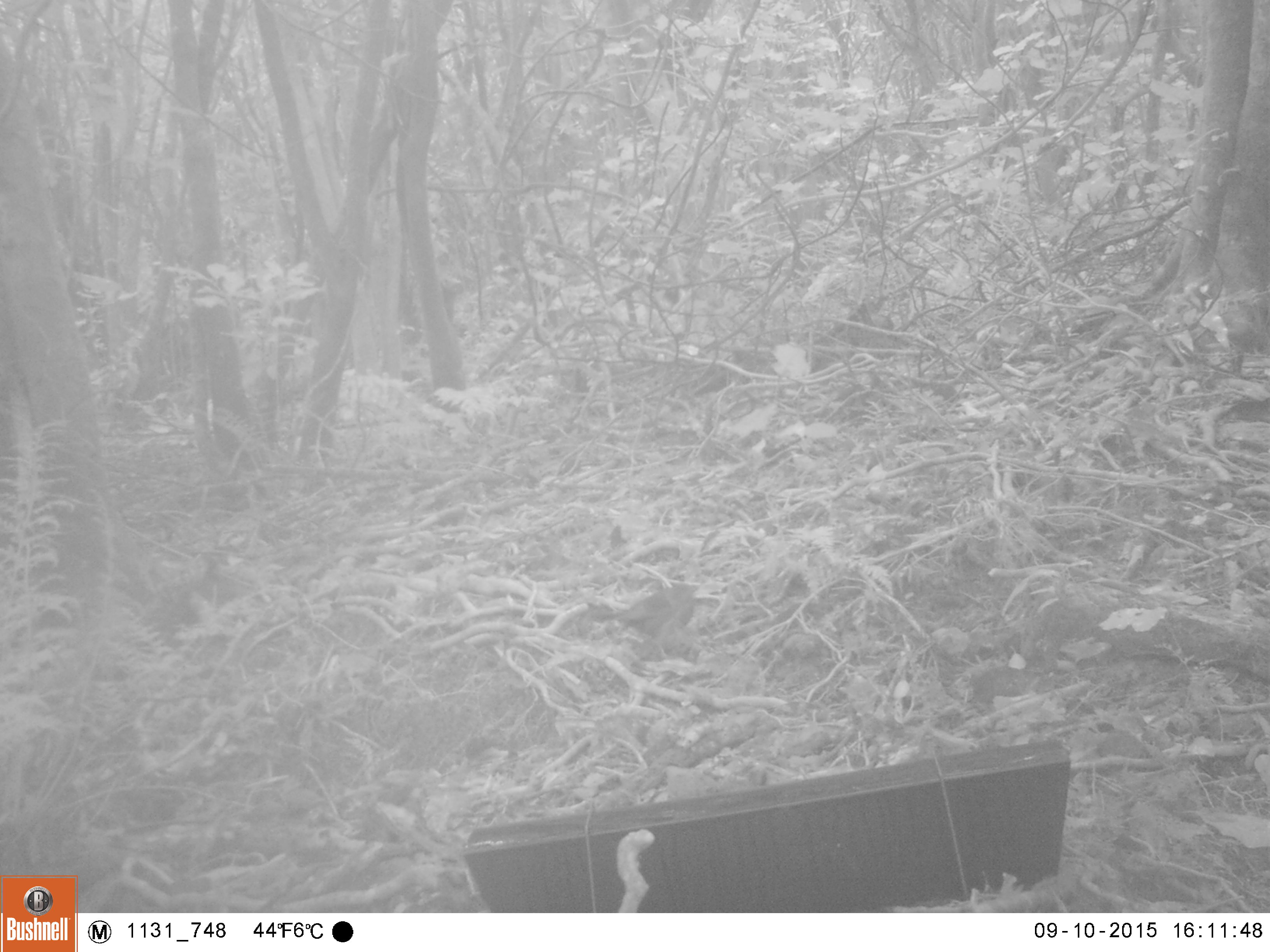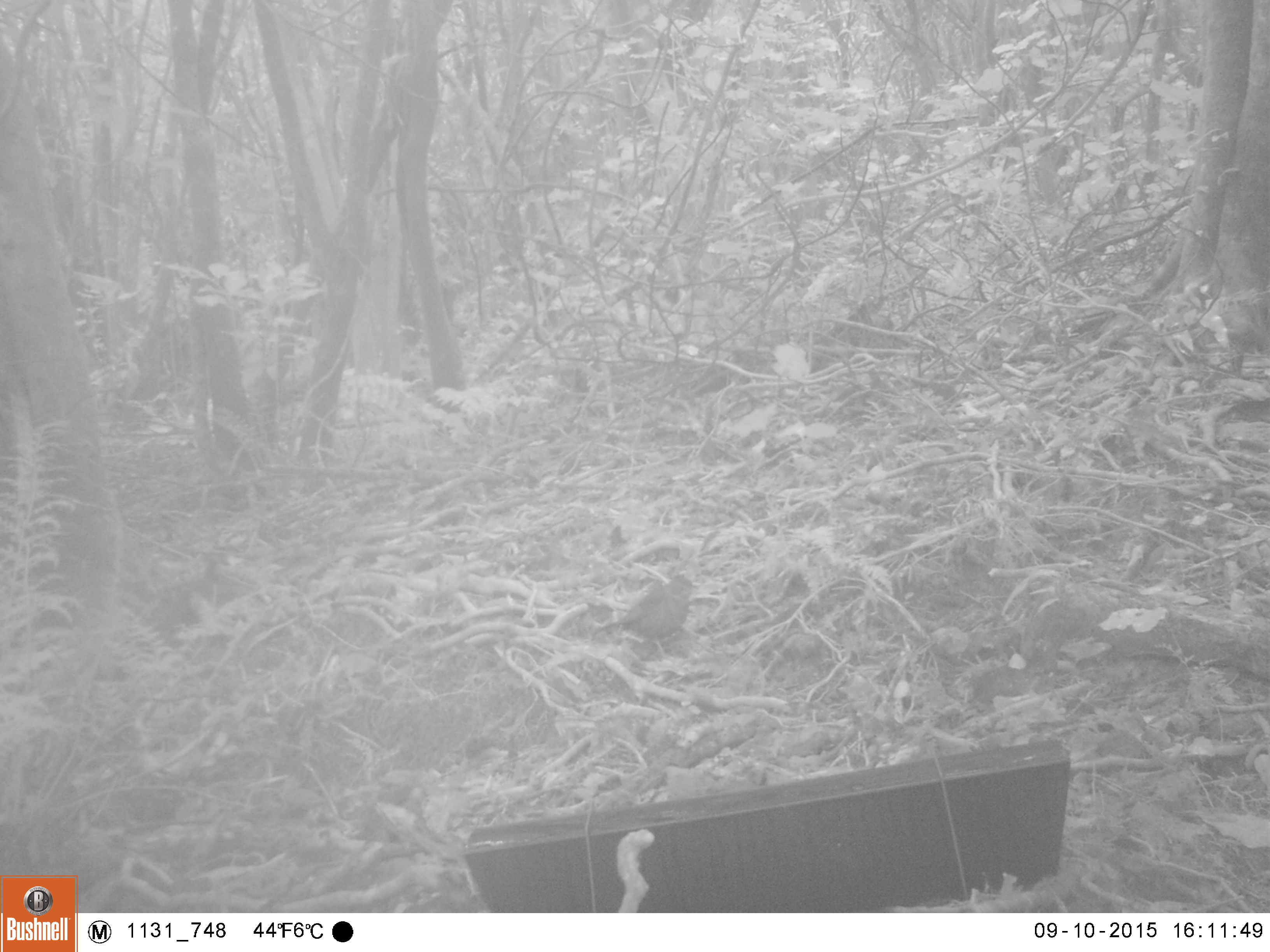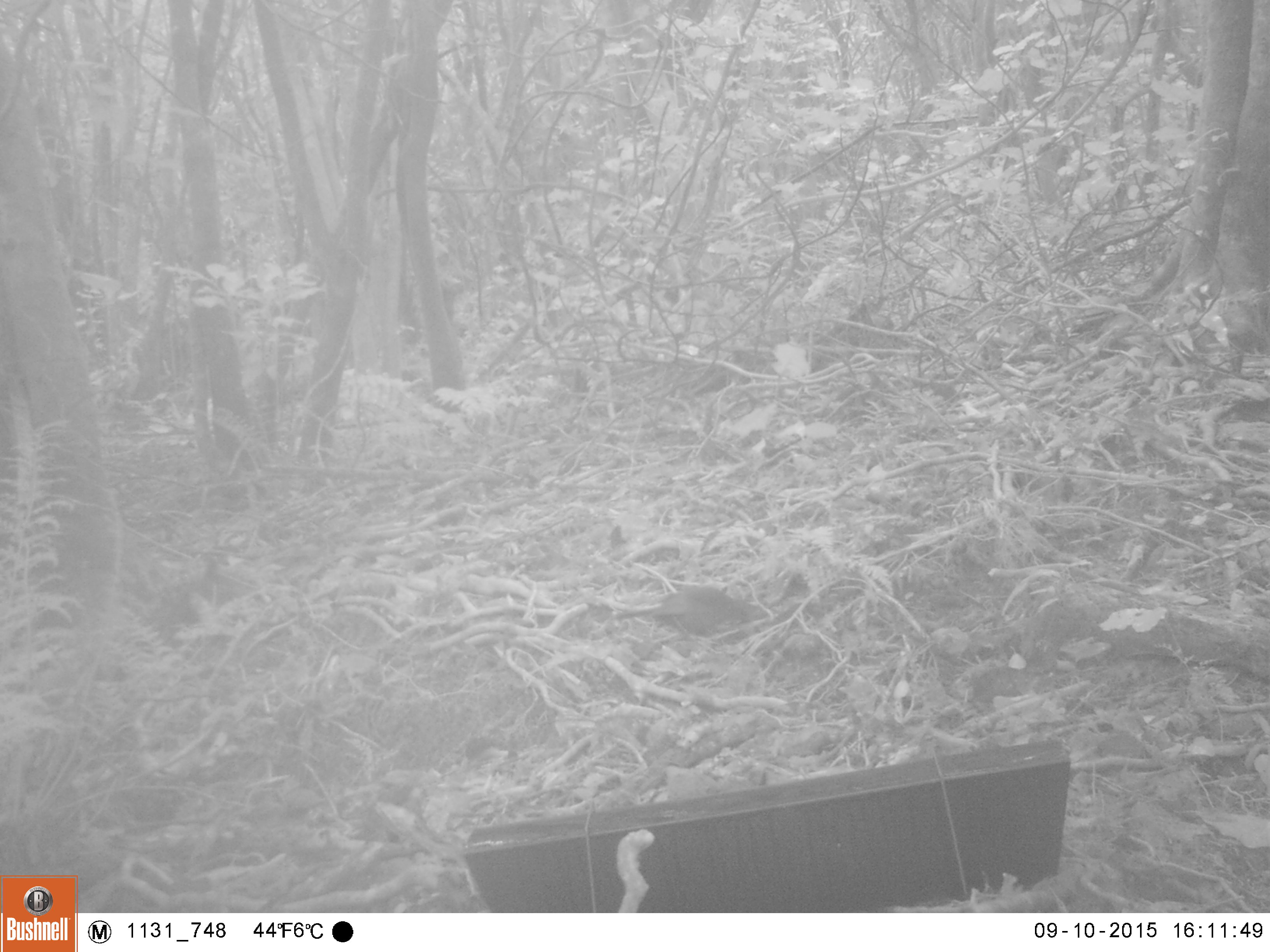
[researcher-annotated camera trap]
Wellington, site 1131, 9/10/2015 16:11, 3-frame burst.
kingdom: Animalia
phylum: Chordata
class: Aves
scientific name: Aves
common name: bird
Bird (Aves).